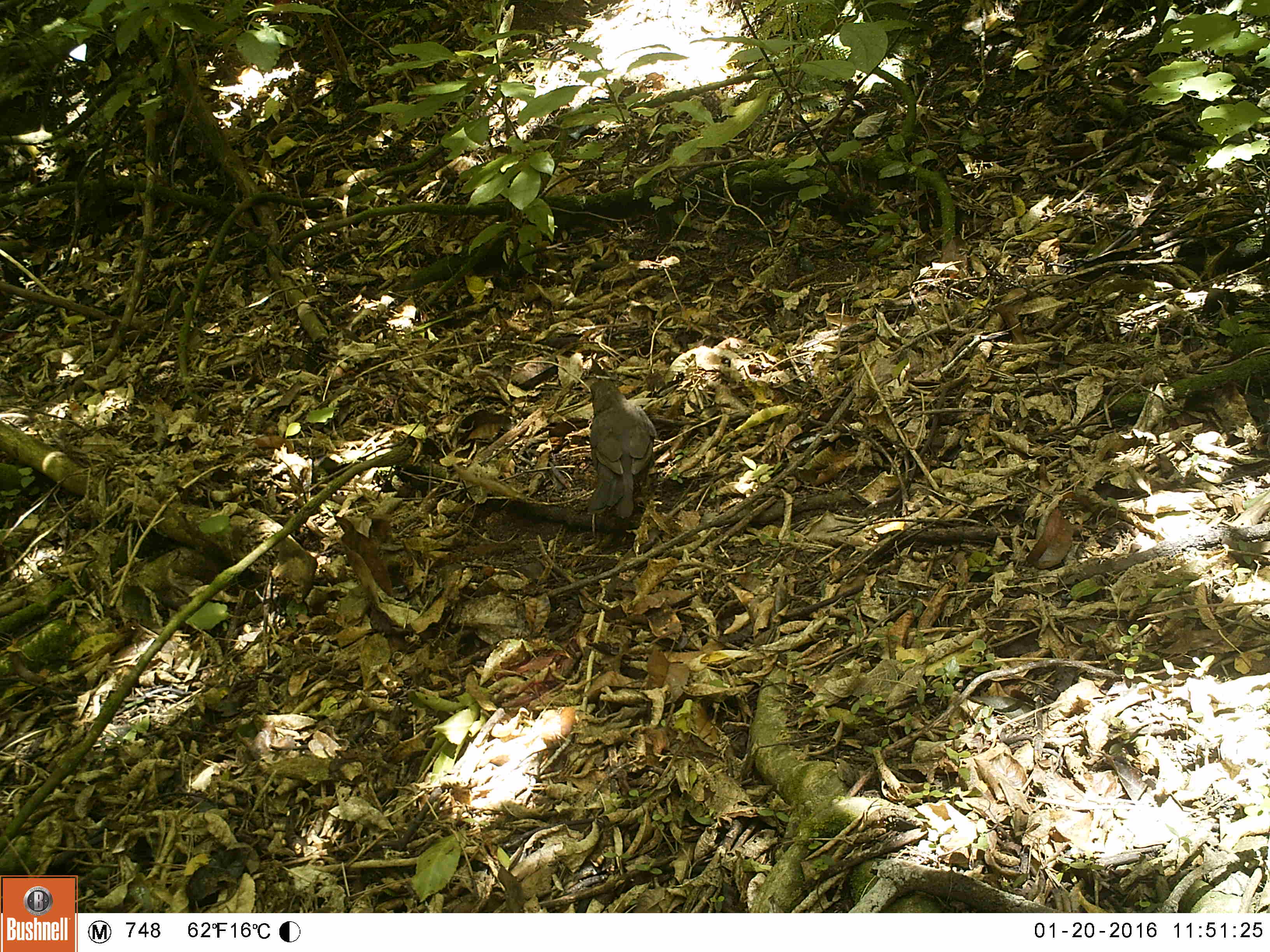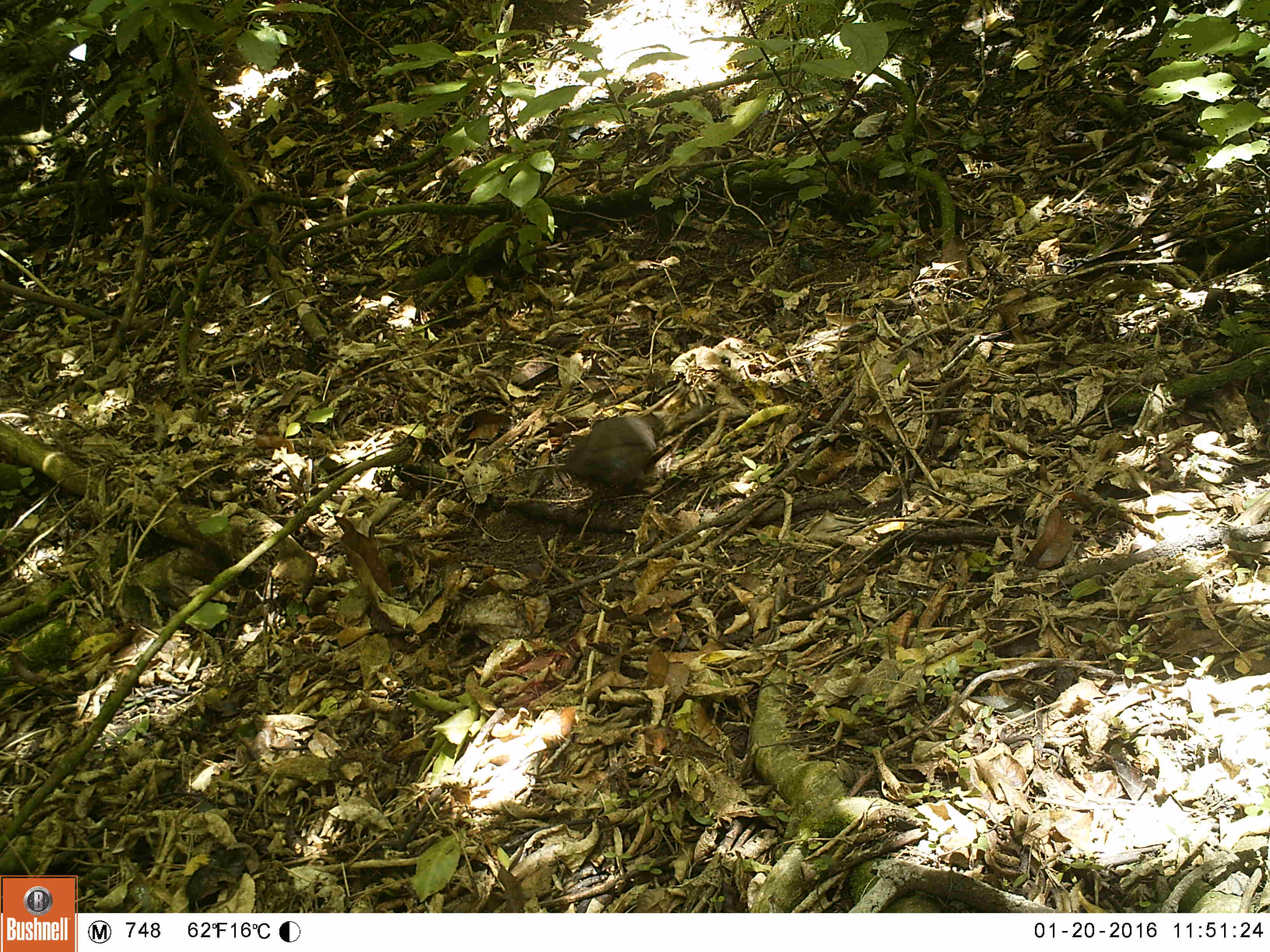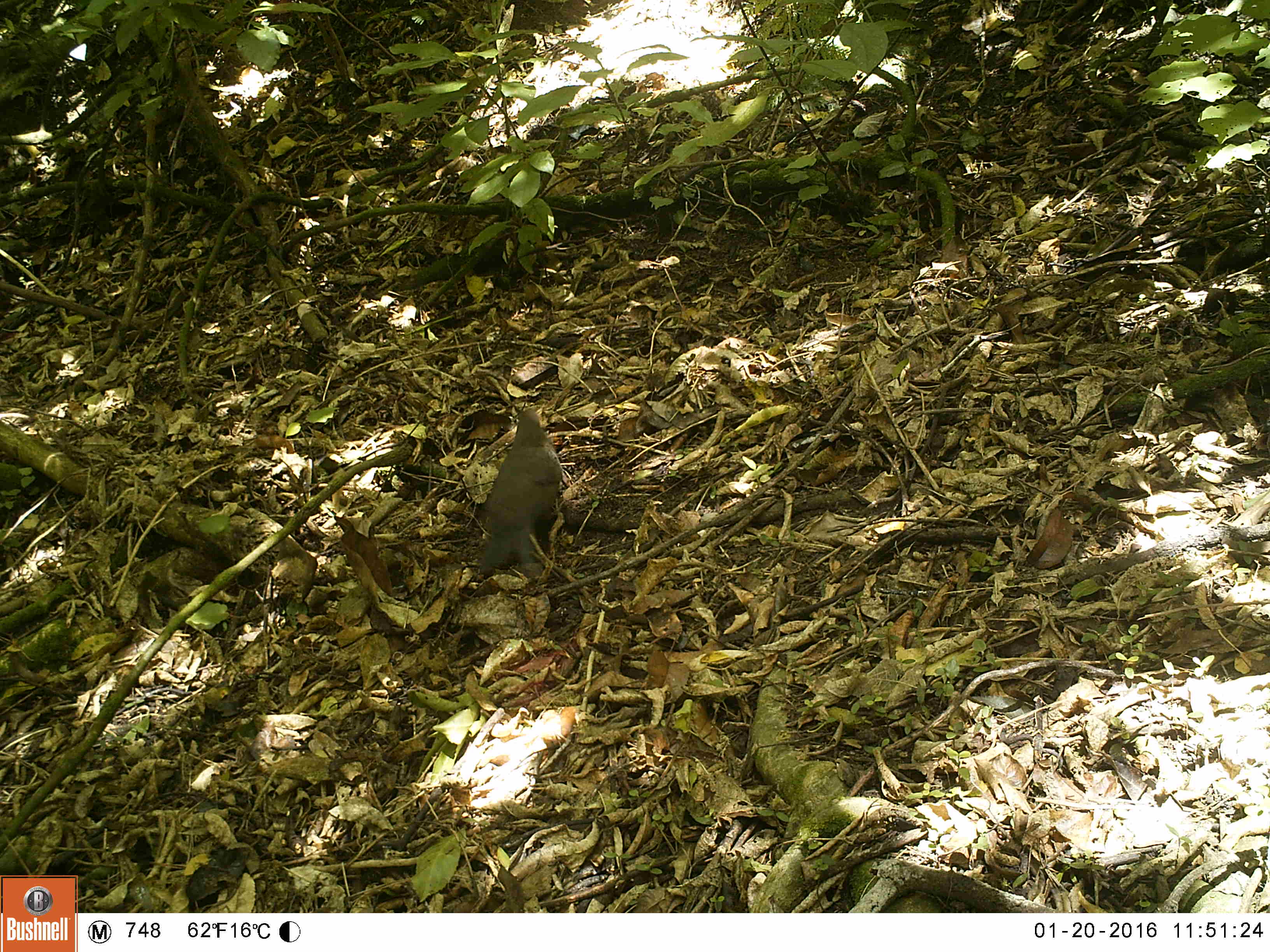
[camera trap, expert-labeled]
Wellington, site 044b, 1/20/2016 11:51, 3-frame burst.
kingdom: Animalia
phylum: Chordata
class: Aves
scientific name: Aves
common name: bird